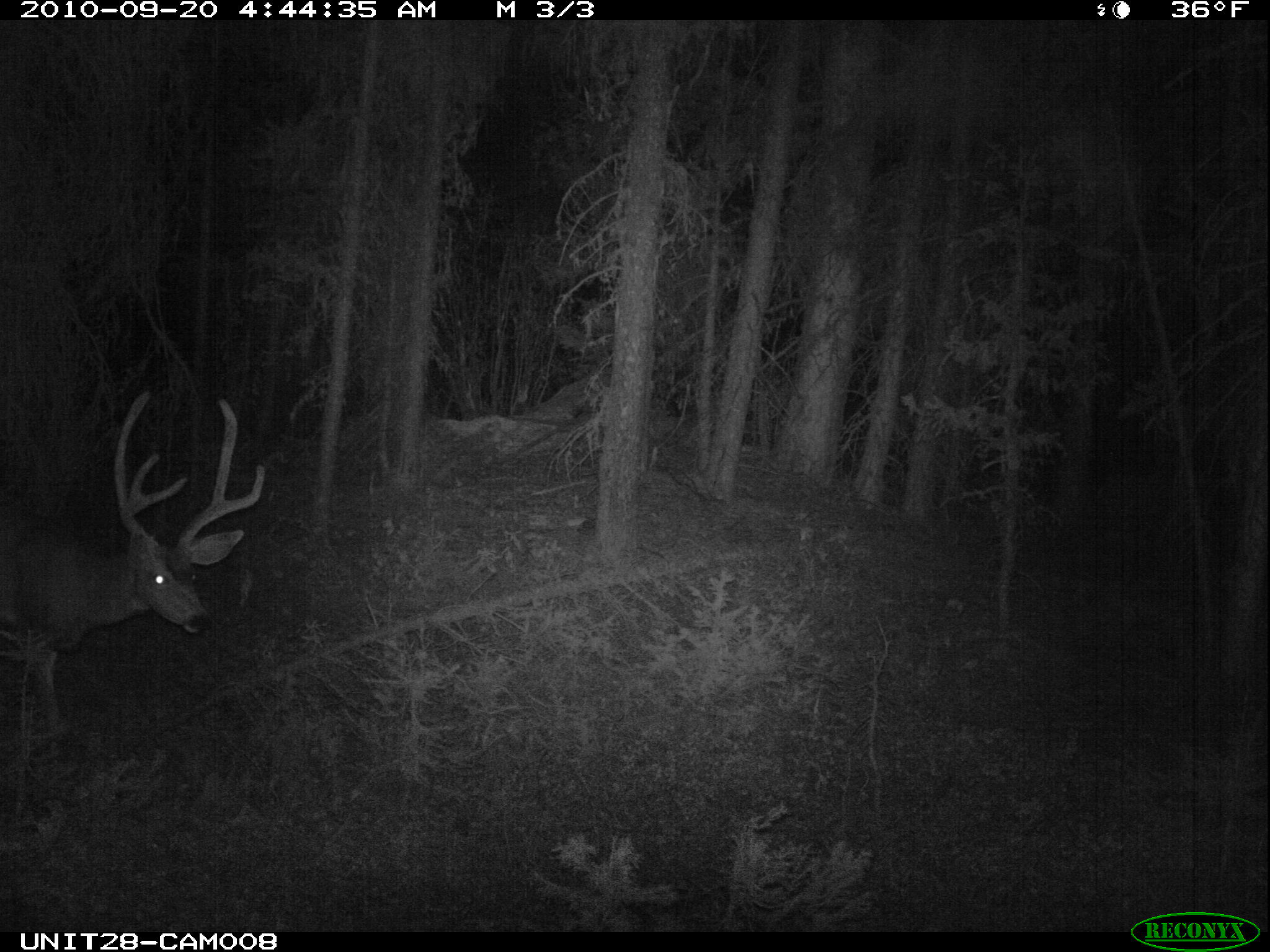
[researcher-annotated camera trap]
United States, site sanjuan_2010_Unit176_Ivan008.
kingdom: Animalia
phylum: Chordata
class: Mammalia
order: Artiodactyla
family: Cervidae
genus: Odocoileus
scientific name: Odocoileus hemionus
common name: mule deer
Odocoileus hemionus (mule deer).